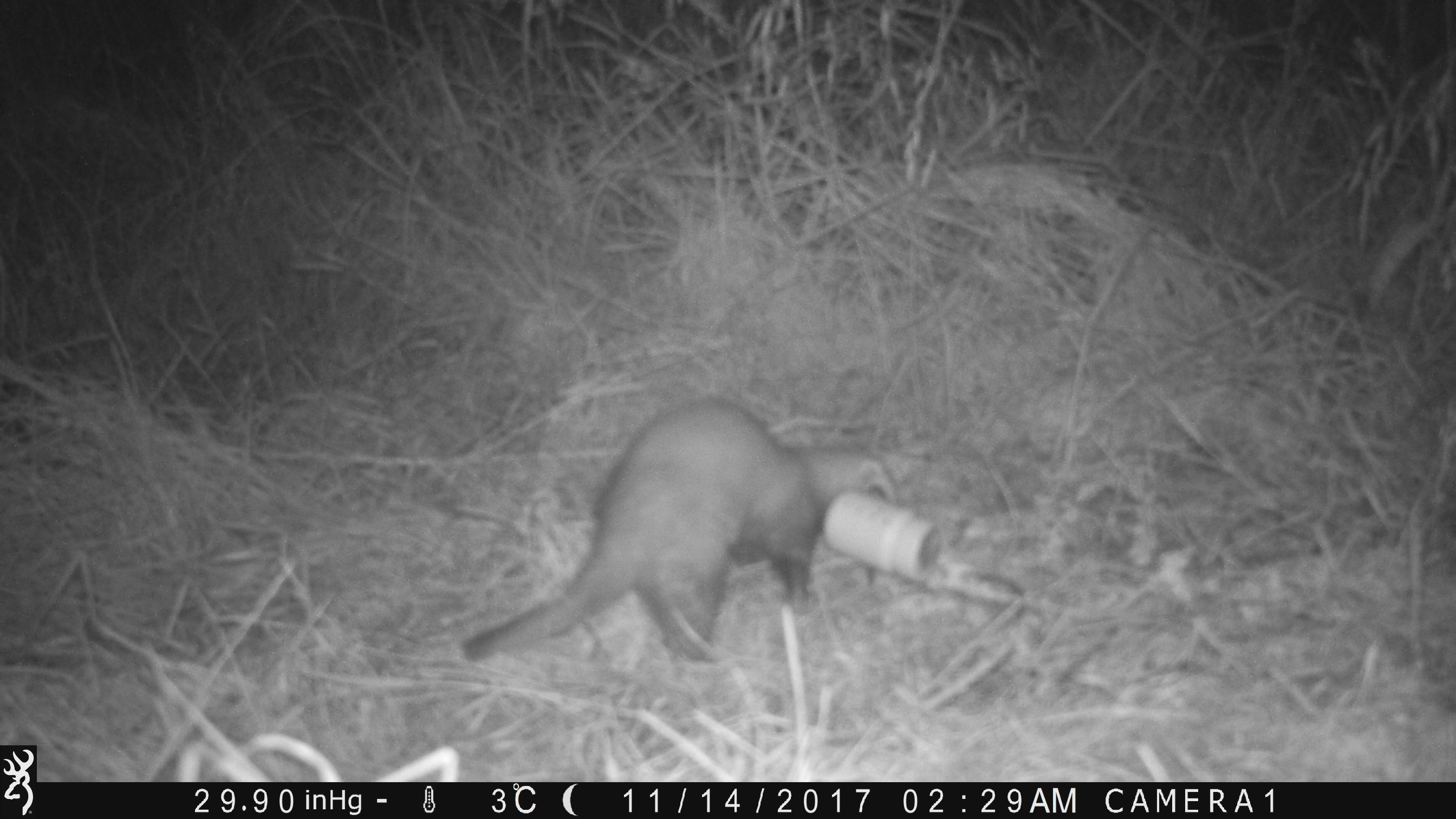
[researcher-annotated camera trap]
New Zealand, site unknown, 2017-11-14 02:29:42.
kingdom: Animalia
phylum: Chordata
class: Mammalia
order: Carnivora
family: Mustelidae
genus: Mustela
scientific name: Mustela furo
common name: ferret